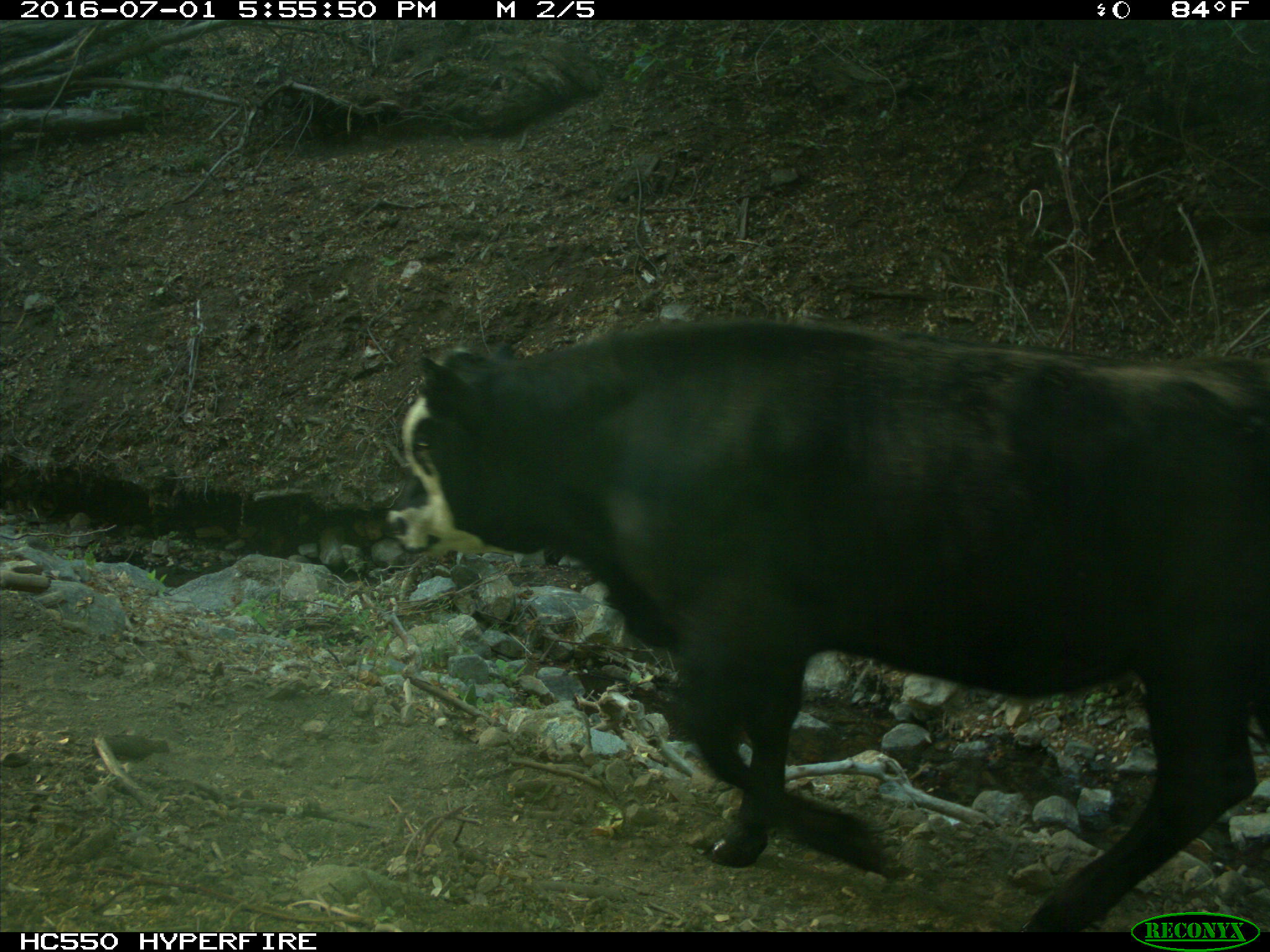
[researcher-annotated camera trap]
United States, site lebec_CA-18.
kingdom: Animalia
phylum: Chordata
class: Mammalia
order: Artiodactyla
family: Bovidae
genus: Bos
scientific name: Bos taurus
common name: domestic cow